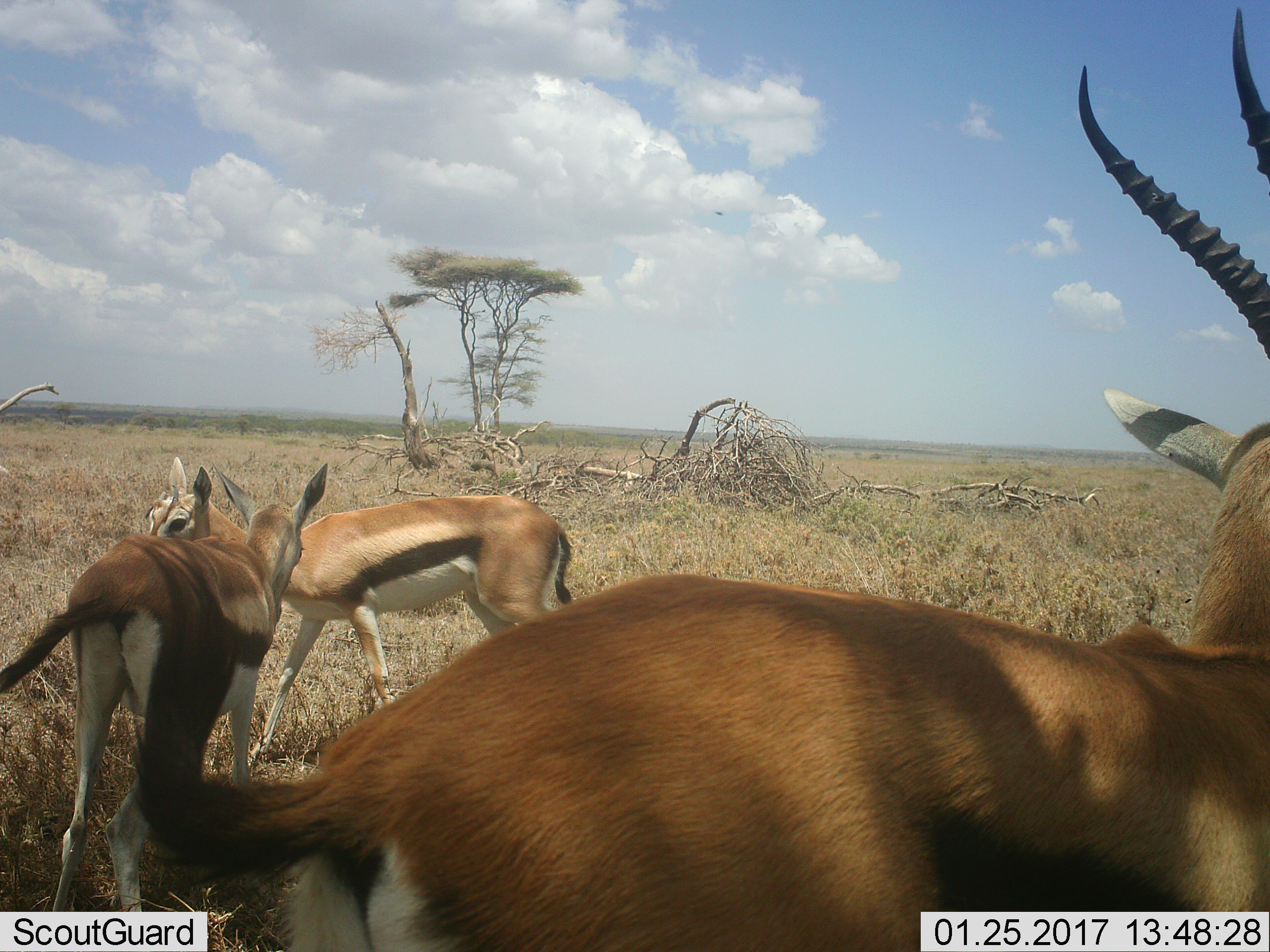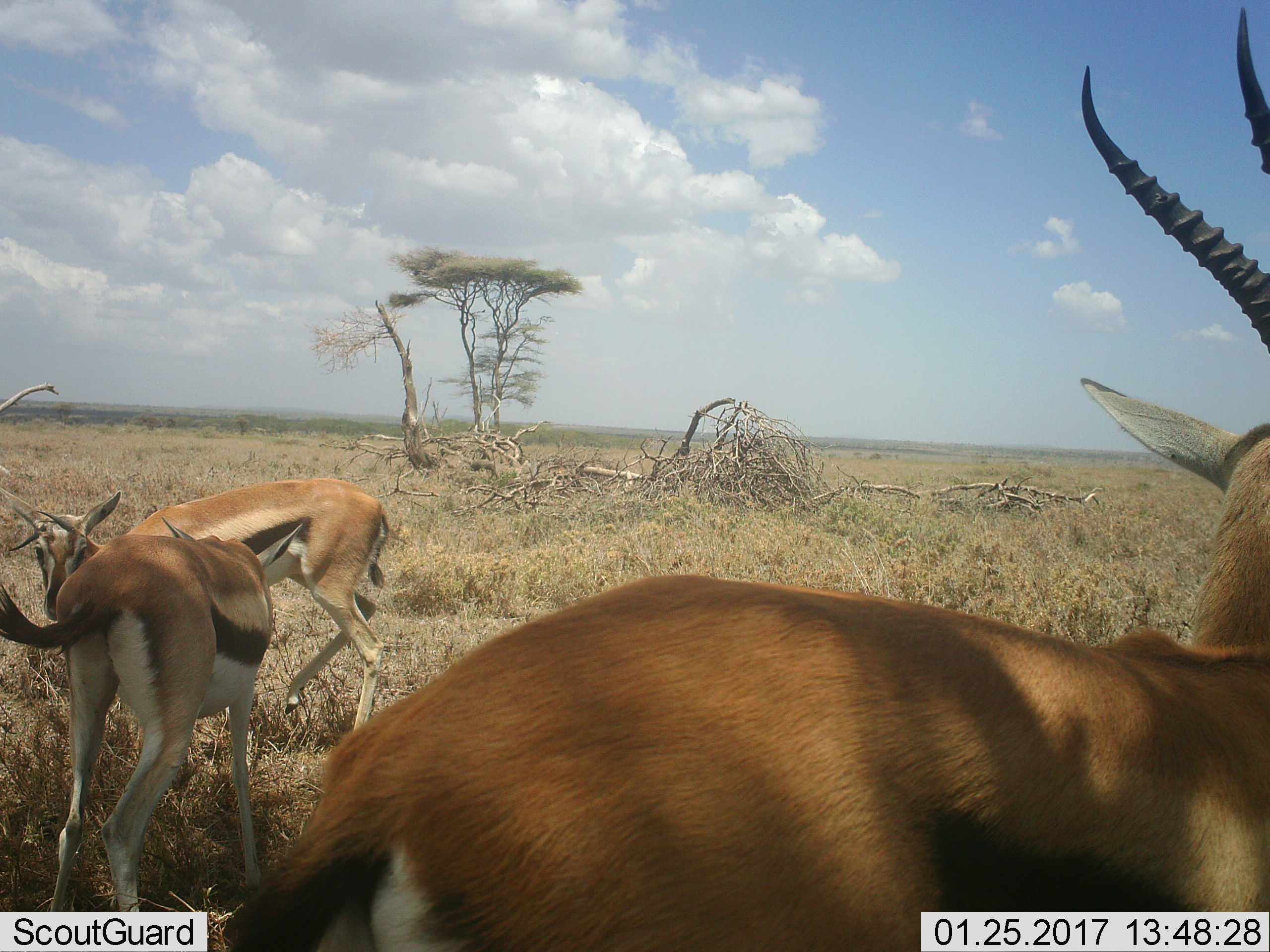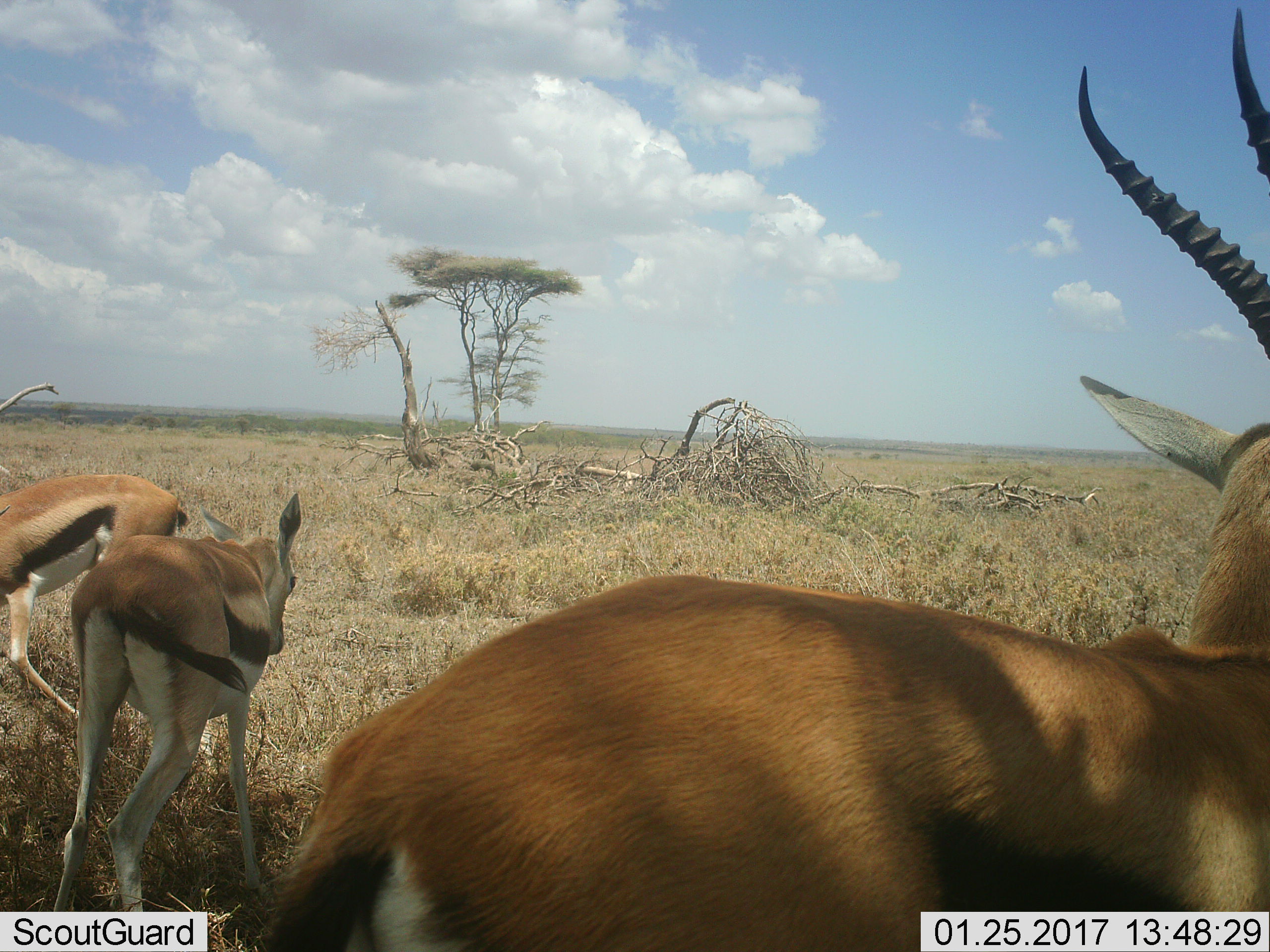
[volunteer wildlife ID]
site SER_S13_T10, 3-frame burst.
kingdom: Animalia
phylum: Chordata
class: Mammalia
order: Artiodactyla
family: Bovidae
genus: Eudorcas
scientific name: Eudorcas thomsonii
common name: thomson's gazelle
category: gazellethomsons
Gazellethomsons (thomson's gazelle) (Eudorcas thomsonii), count 3. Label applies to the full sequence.